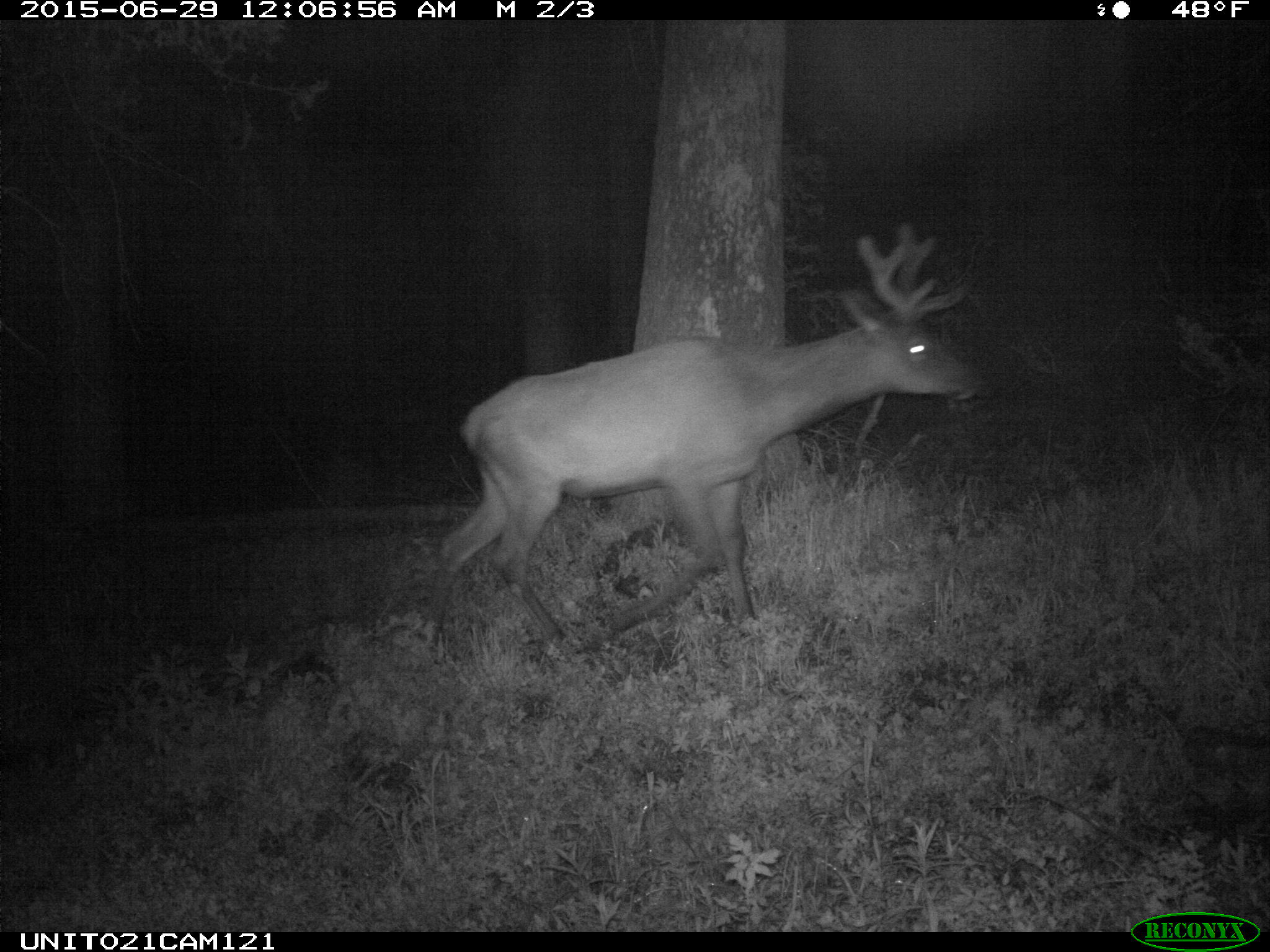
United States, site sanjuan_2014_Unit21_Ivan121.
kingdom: Animalia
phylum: Chordata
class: Mammalia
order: Artiodactyla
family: Cervidae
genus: Cervus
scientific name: Cervus elaphus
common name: red deer